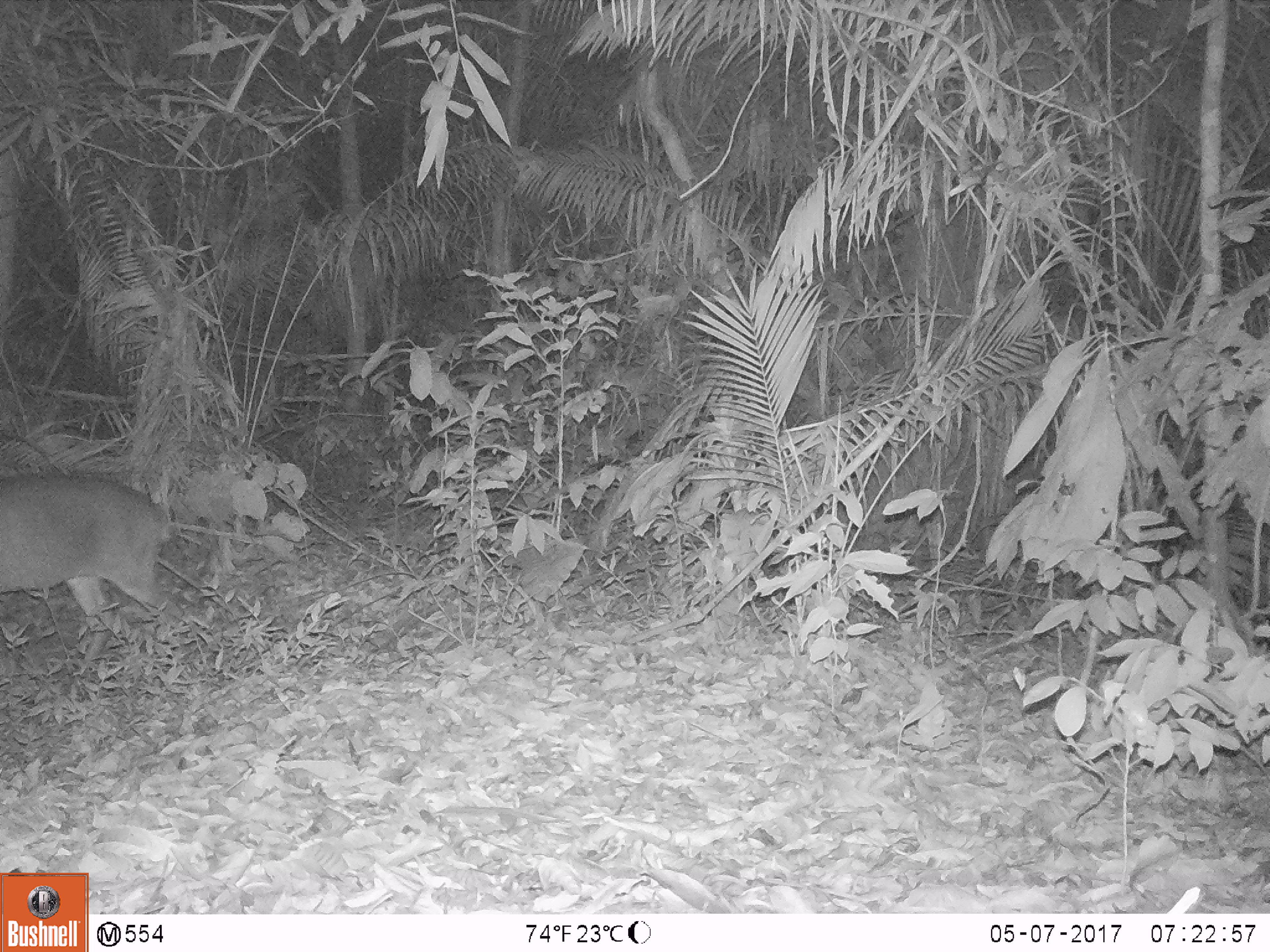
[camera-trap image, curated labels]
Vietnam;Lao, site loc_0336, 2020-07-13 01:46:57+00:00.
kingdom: Animalia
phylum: Chordata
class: Mammalia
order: Artiodactyla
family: Cervidae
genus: Muntiacus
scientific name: Muntiacus vuquangensis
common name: large-antlered muntjac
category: large antlered muntjac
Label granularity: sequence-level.